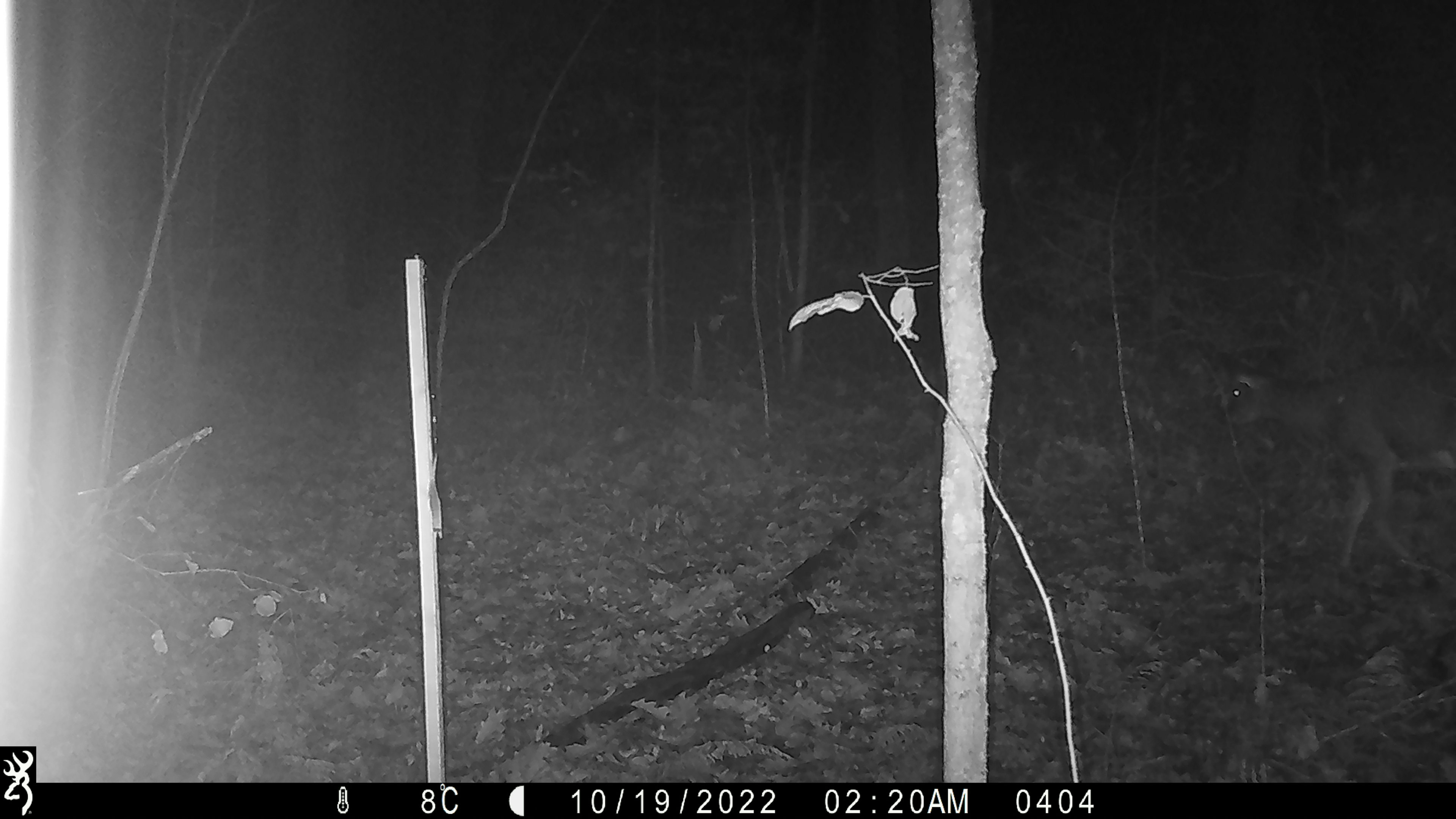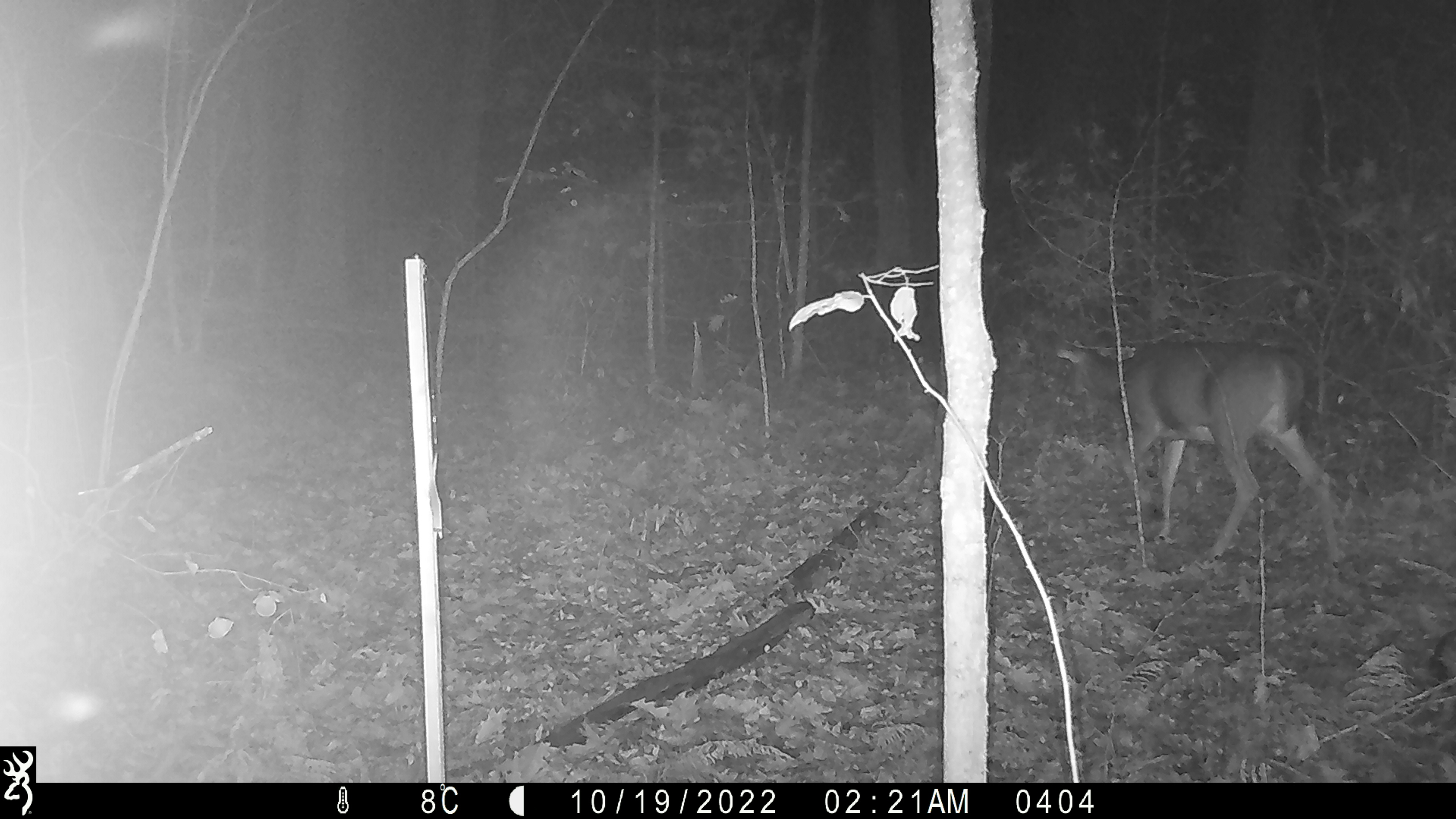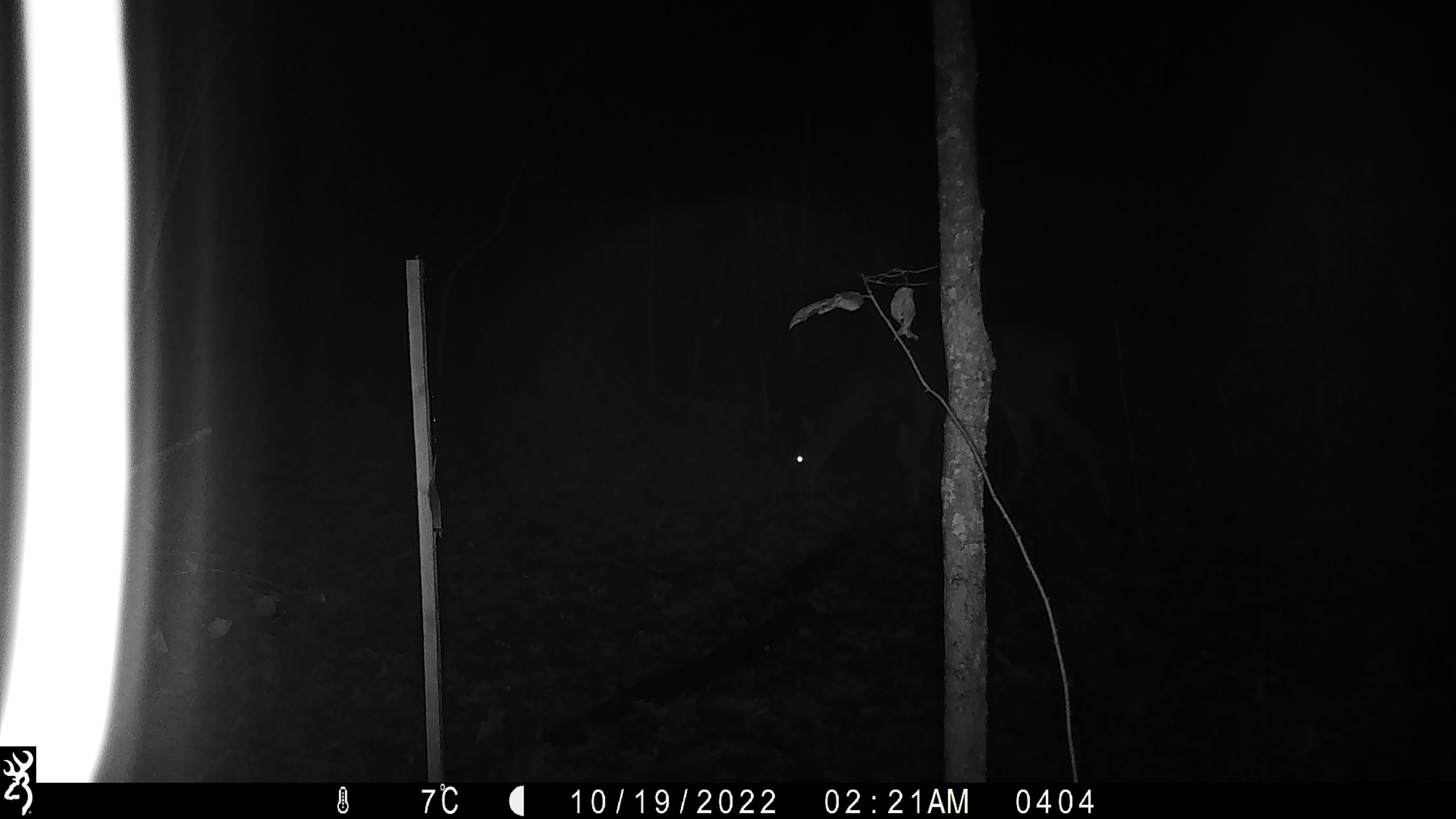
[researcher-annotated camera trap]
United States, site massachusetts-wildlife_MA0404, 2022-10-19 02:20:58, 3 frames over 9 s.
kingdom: Animalia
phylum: Chordata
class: Mammalia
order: Artiodactyla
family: Cervidae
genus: Odocoileus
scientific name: Odocoileus virginianus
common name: white-tailed deer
White-tailed deer (Odocoileus virginianus).